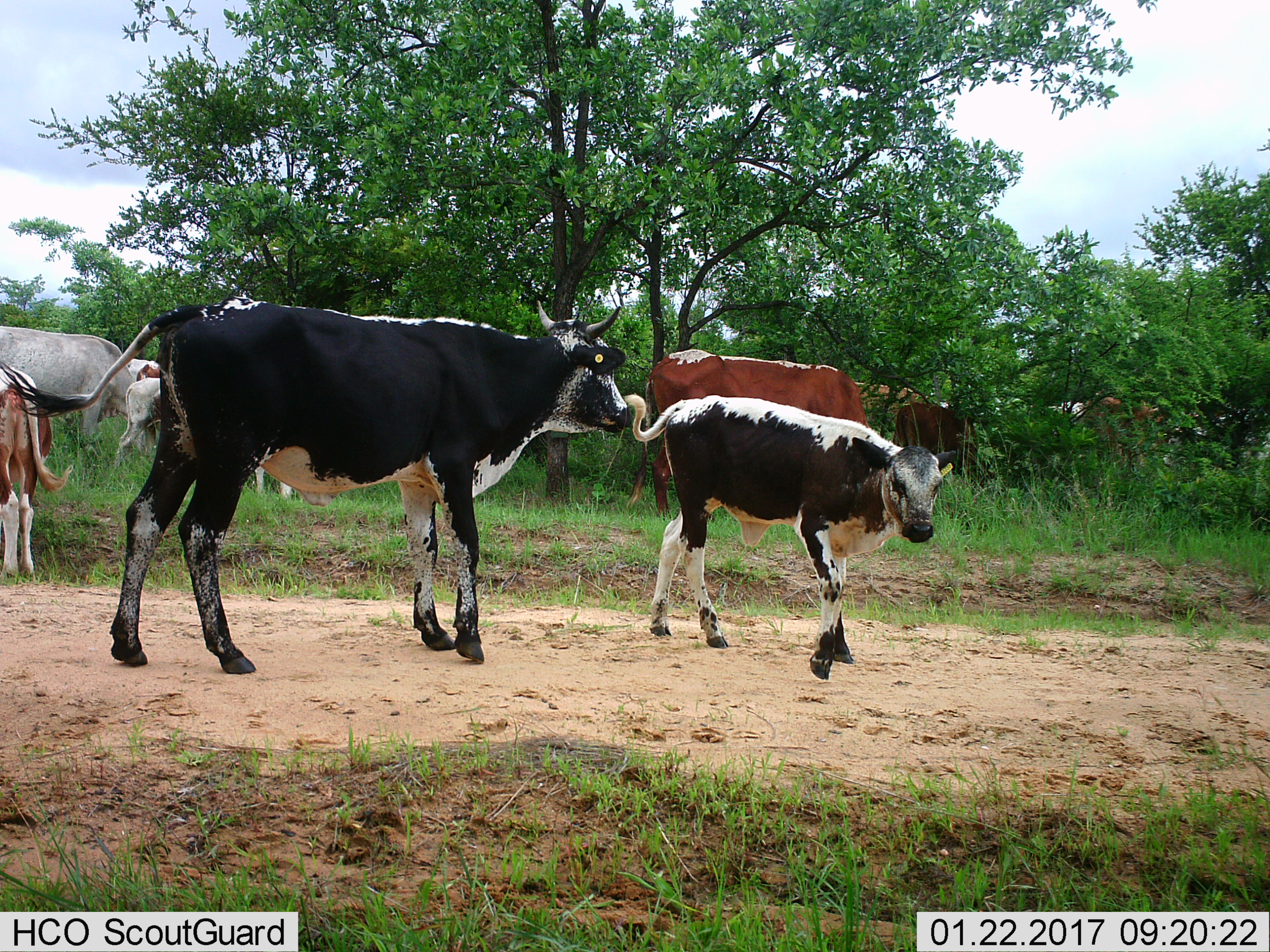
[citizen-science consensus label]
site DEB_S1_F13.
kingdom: Animalia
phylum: Chordata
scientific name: Vertebrata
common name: domestic animal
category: domesticanimal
Domesticanimal (domestic animal) (Vertebrata), count 11-50. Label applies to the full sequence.